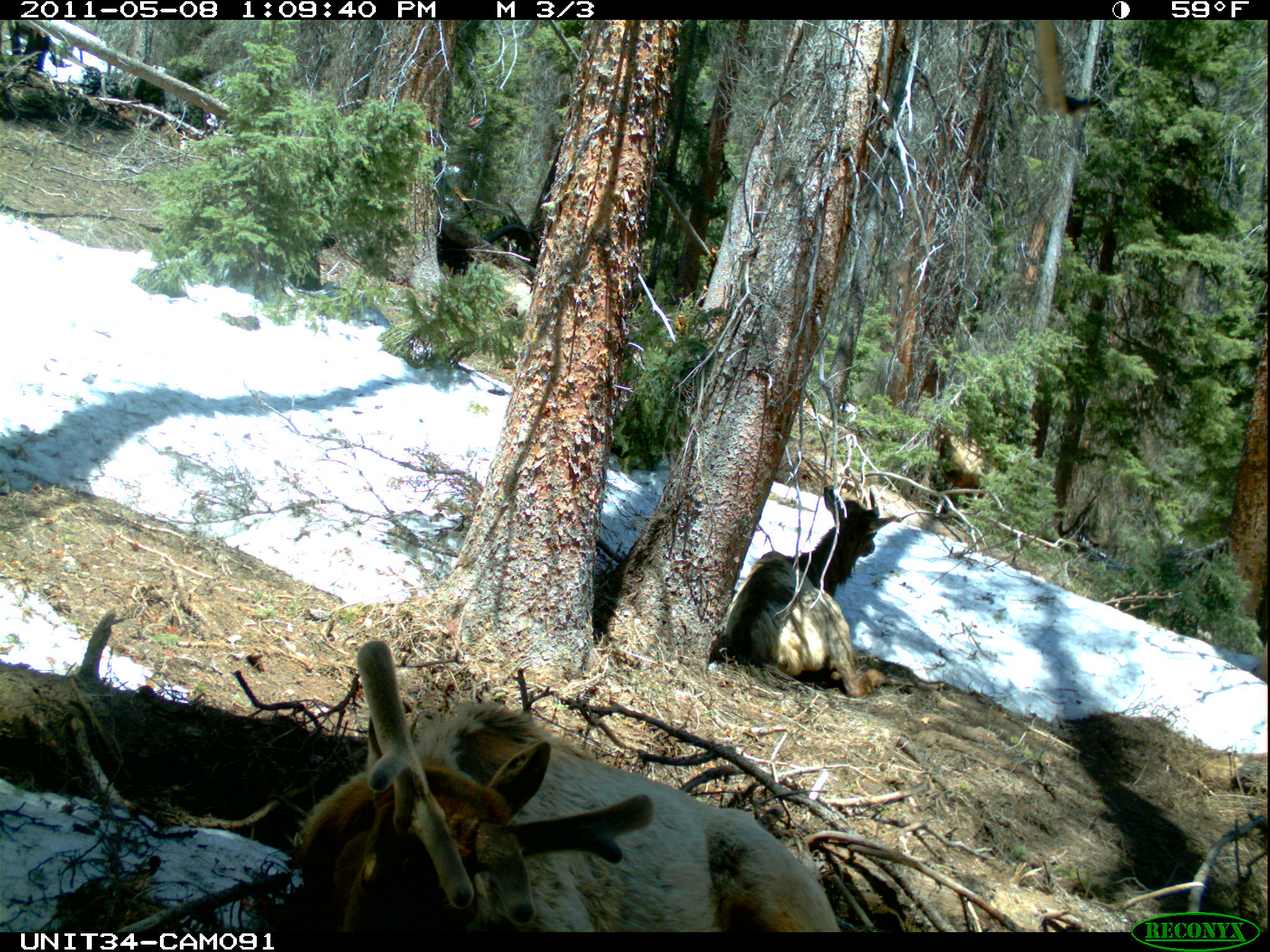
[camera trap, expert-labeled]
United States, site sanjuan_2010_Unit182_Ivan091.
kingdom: Animalia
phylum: Chordata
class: Mammalia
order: Artiodactyla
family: Cervidae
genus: Cervus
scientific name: Cervus elaphus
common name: red deer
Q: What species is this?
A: Cervus elaphus (red deer).